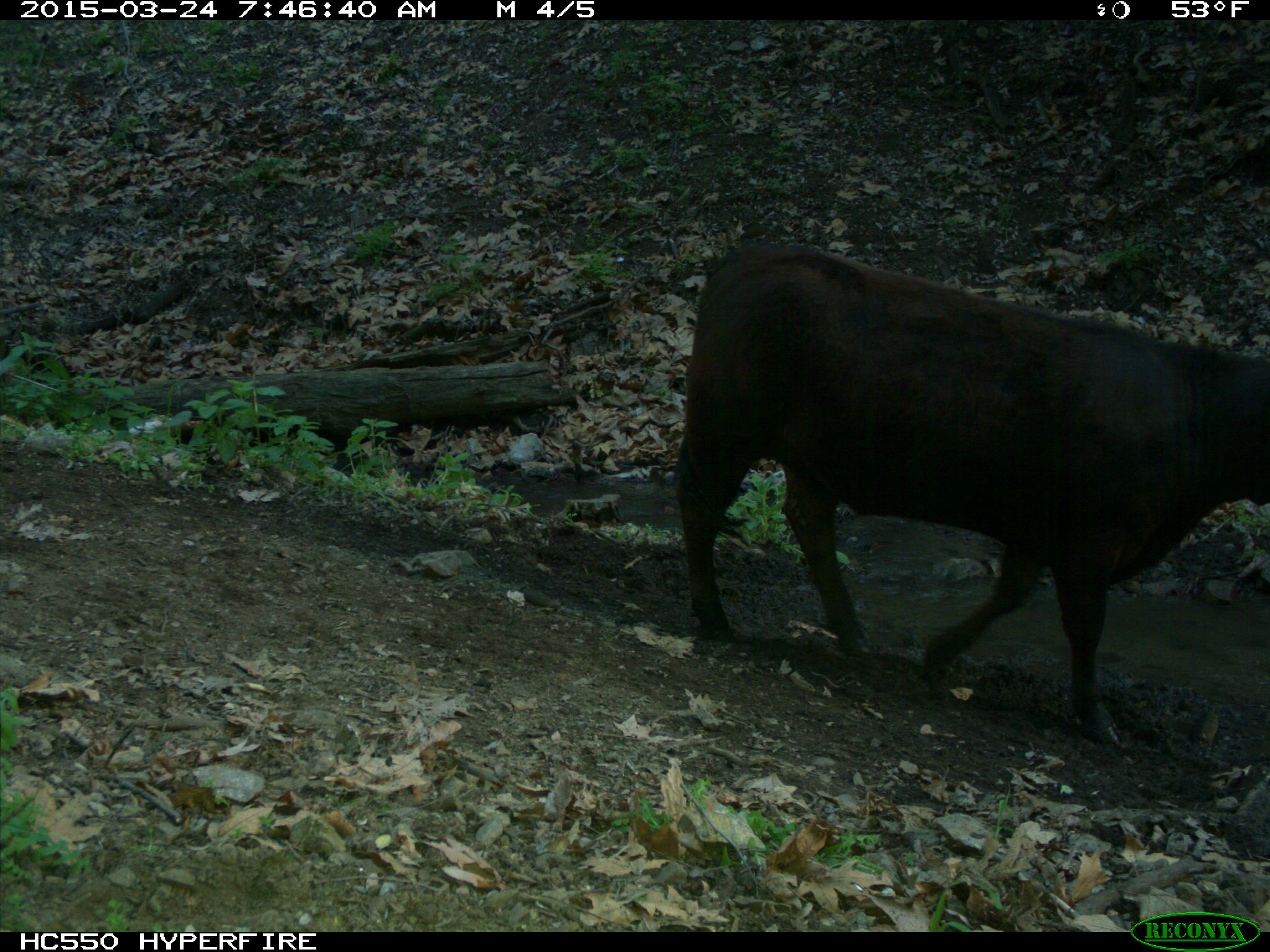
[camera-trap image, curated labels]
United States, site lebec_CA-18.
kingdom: Animalia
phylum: Chordata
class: Mammalia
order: Artiodactyla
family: Bovidae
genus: Bos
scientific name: Bos taurus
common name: domestic cow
Bos taurus (domestic cow).